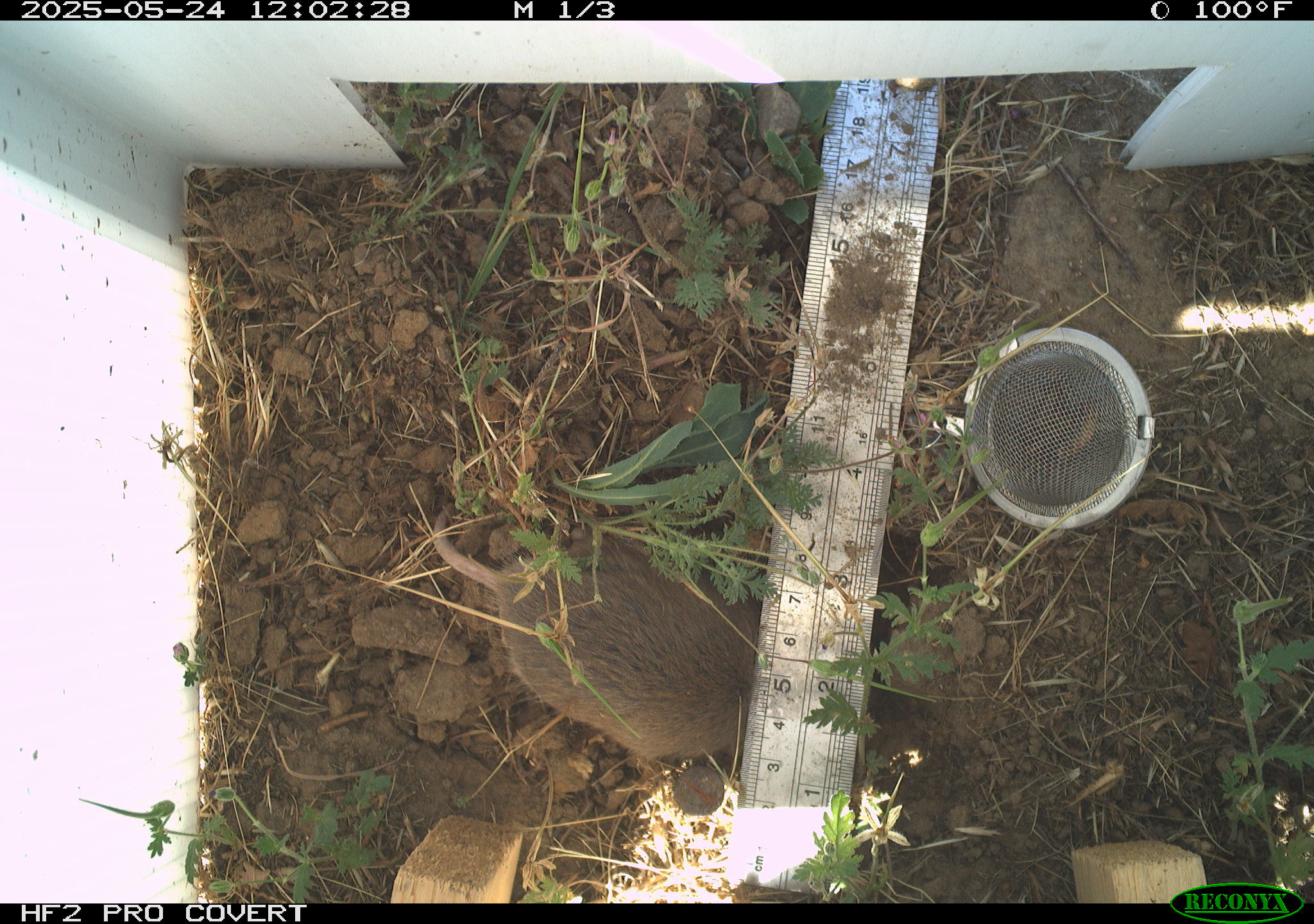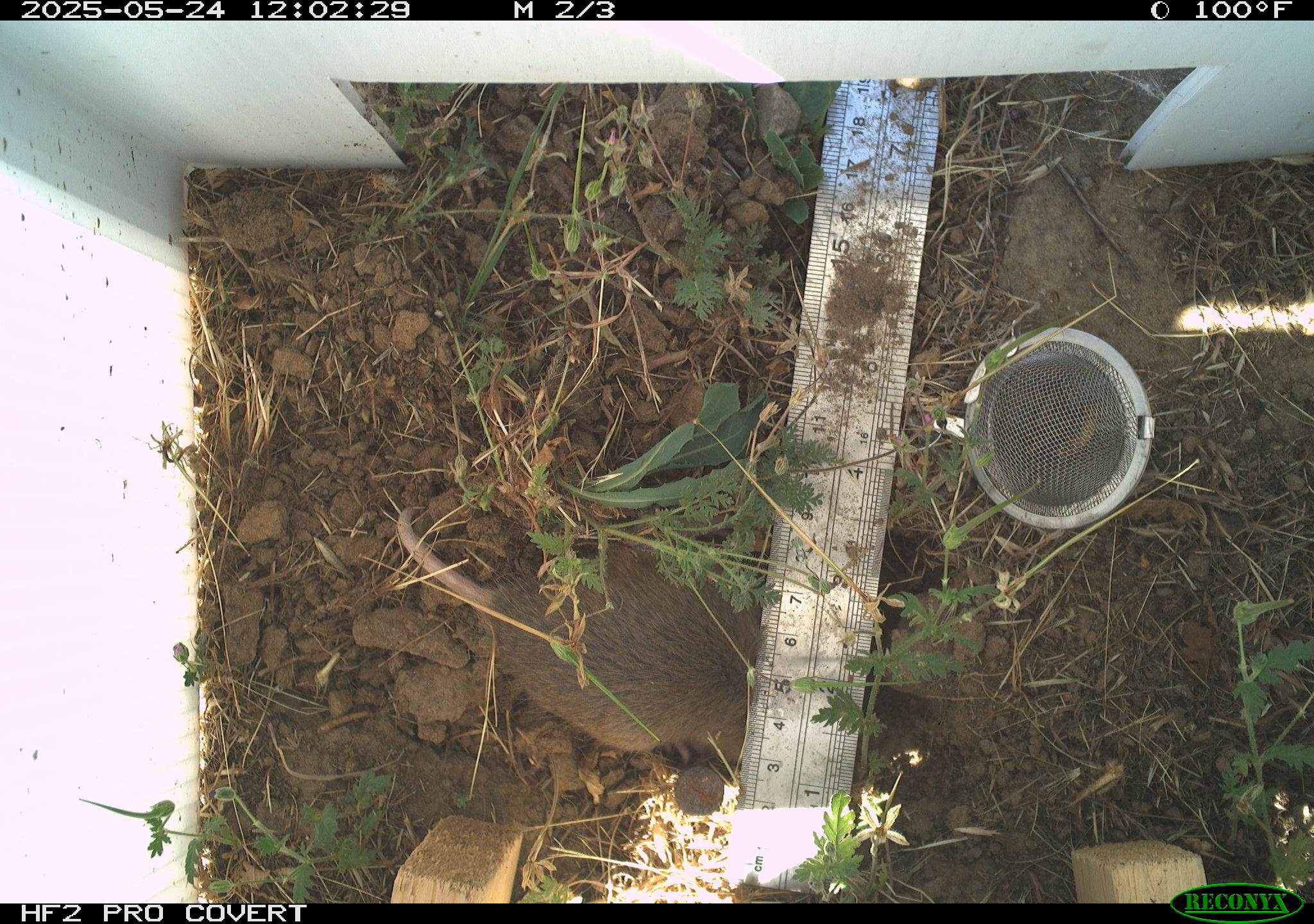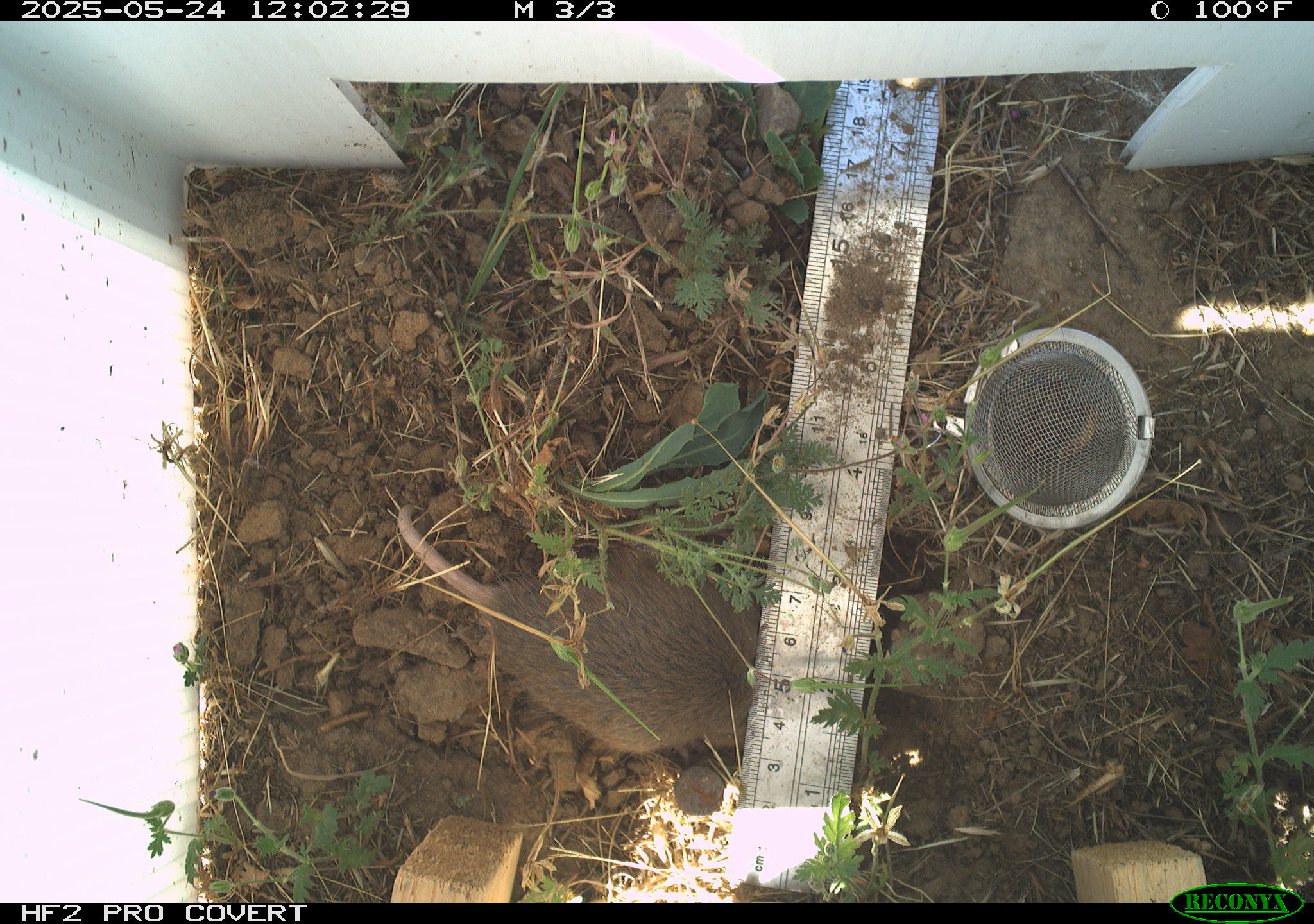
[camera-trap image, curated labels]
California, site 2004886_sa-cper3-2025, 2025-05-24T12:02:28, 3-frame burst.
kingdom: Animalia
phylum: Chordata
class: Mammalia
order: Rodentia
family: Cricetidae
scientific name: Arvicolinae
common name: voles, lemmings, and muskrats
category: arvicolinae subfamily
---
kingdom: Animalia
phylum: Chordata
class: Mammalia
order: Rodentia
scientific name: Rodentia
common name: rodent